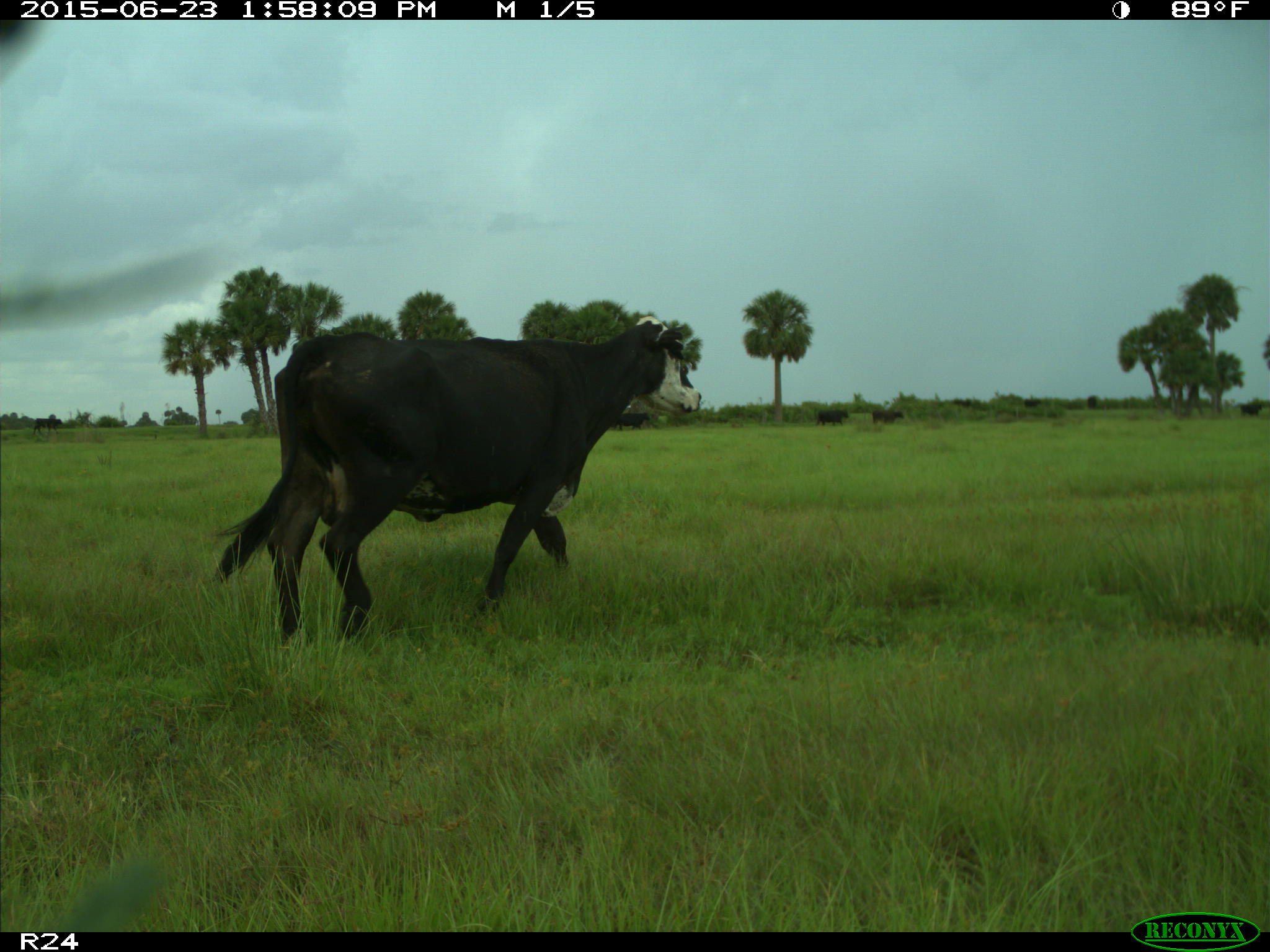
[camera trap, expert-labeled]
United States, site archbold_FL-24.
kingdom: Animalia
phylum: Chordata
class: Mammalia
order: Artiodactyla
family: Bovidae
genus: Bos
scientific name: Bos taurus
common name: domestic cow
Bos taurus (domestic cow).